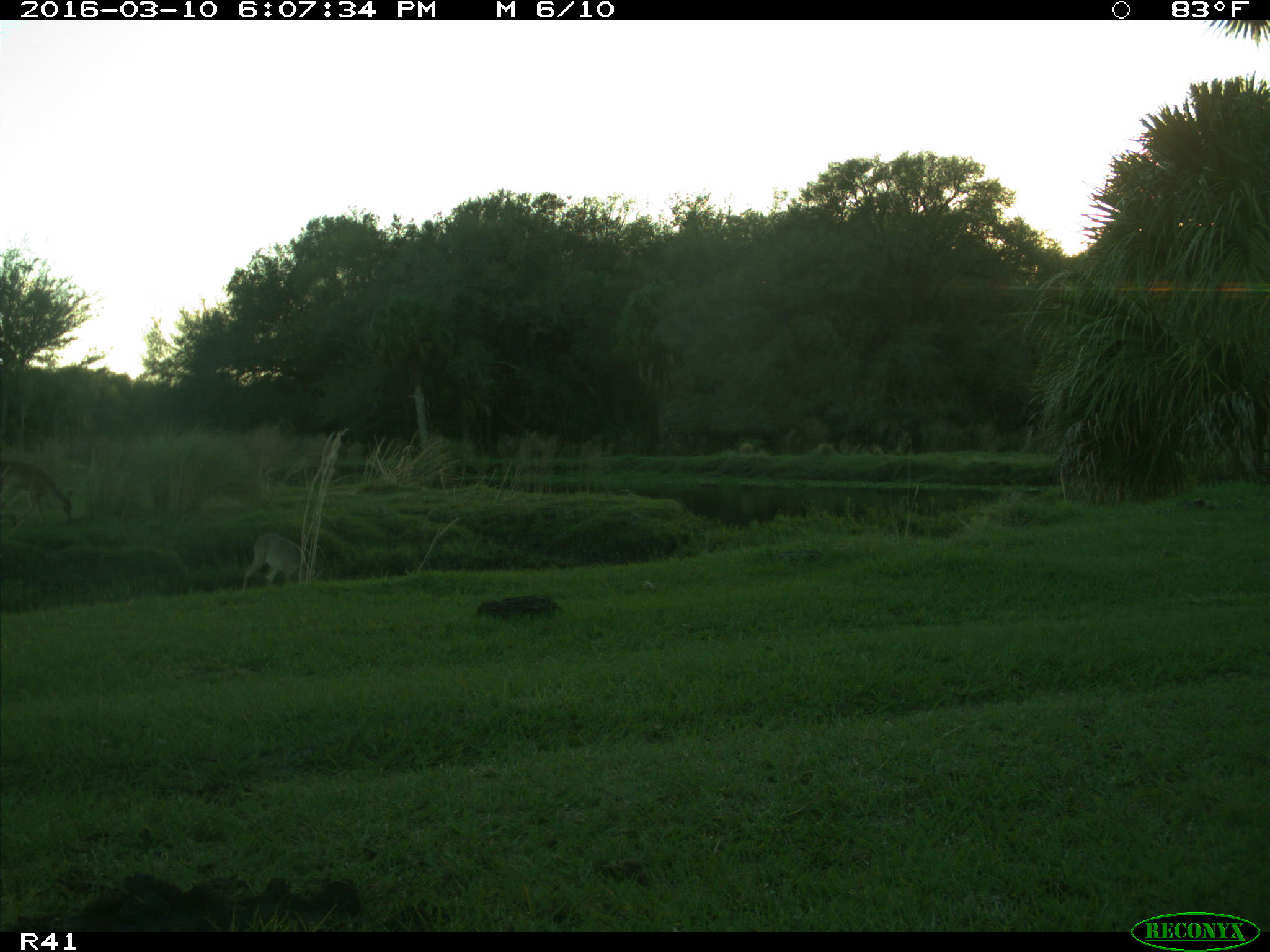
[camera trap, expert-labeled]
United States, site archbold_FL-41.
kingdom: Animalia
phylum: Chordata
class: Mammalia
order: Artiodactyla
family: Cervidae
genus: Odocoileus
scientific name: Odocoileus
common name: deer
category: unidentified deer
Unidentified deer (deer) (Odocoileus).